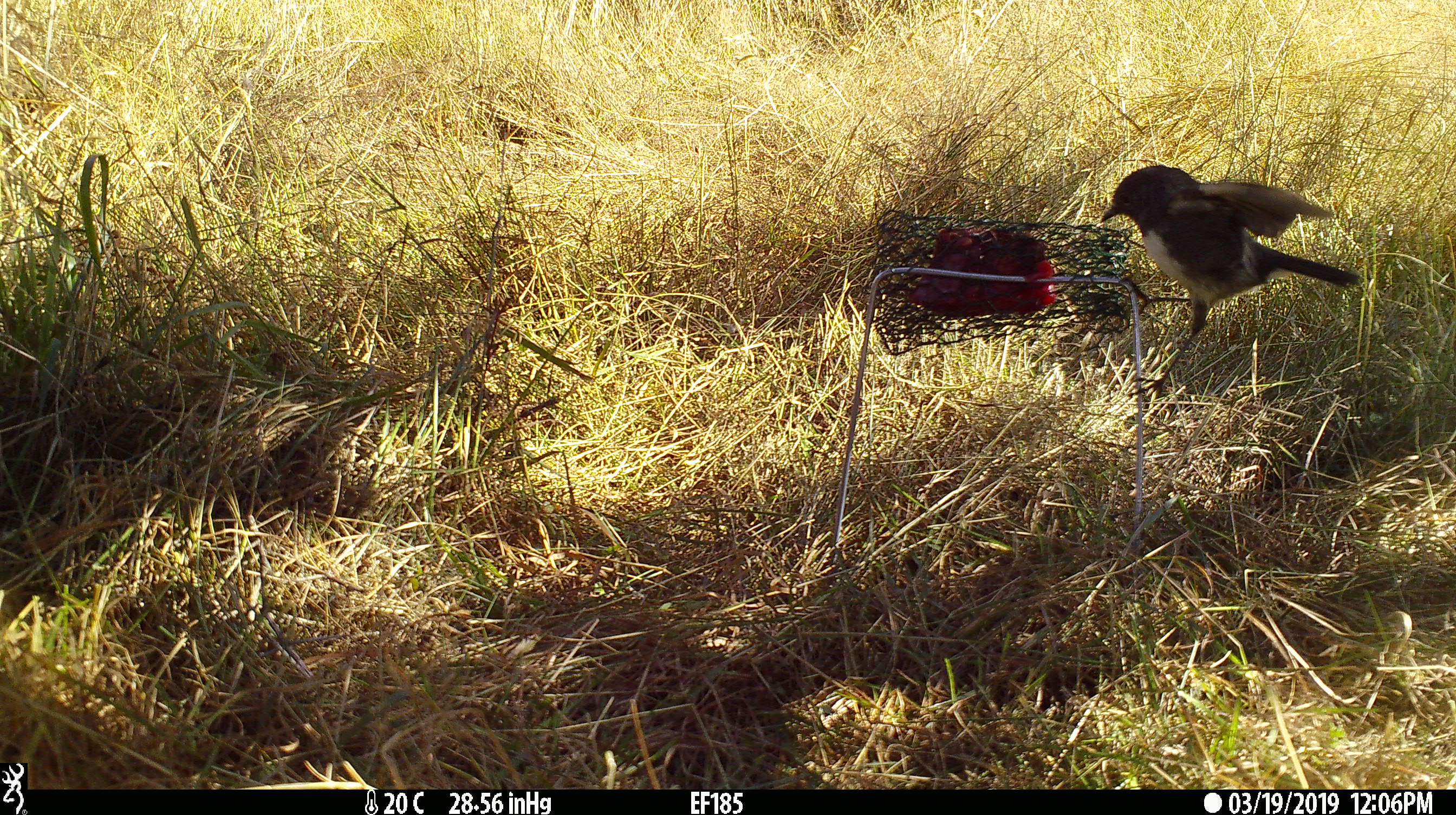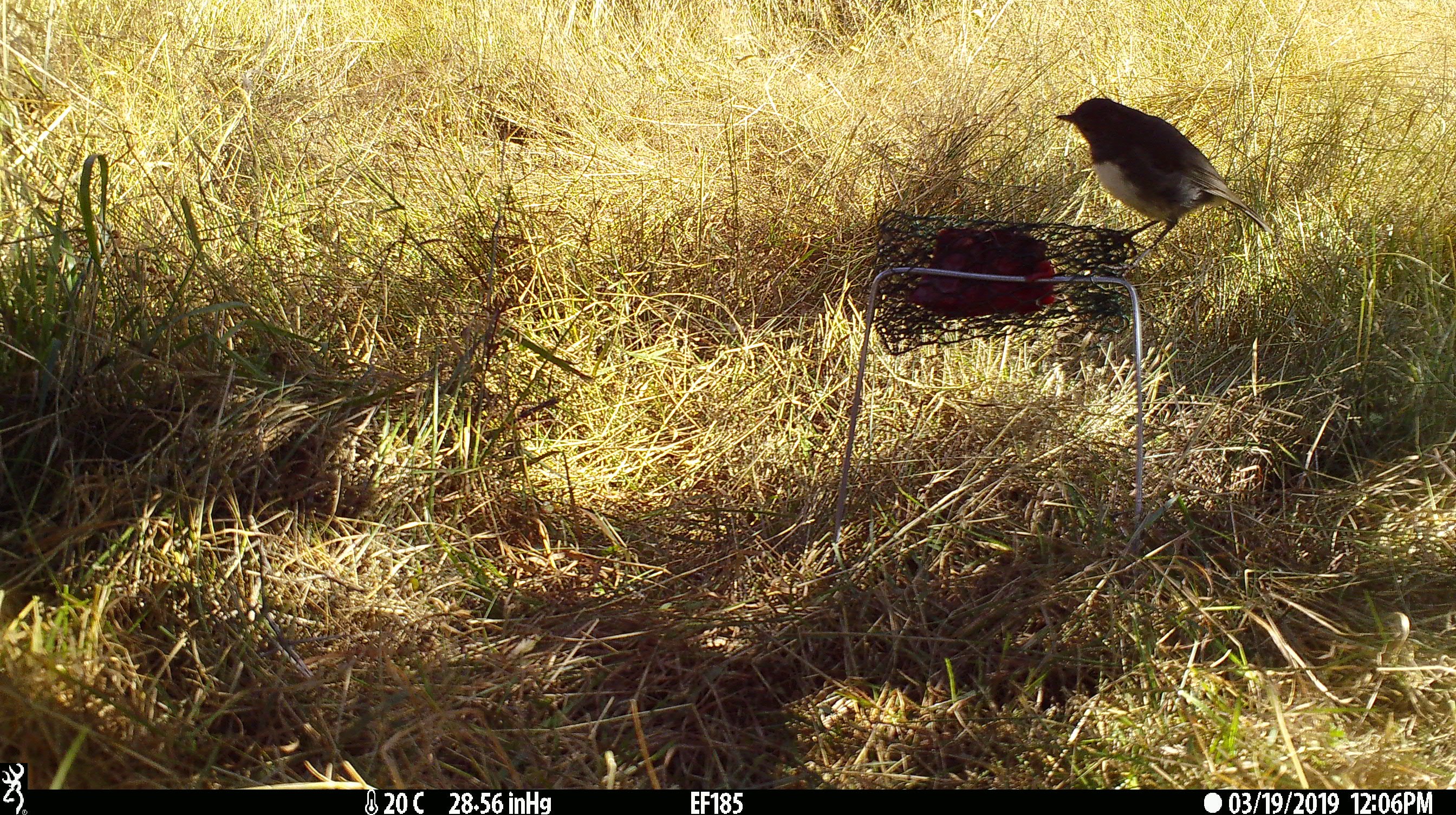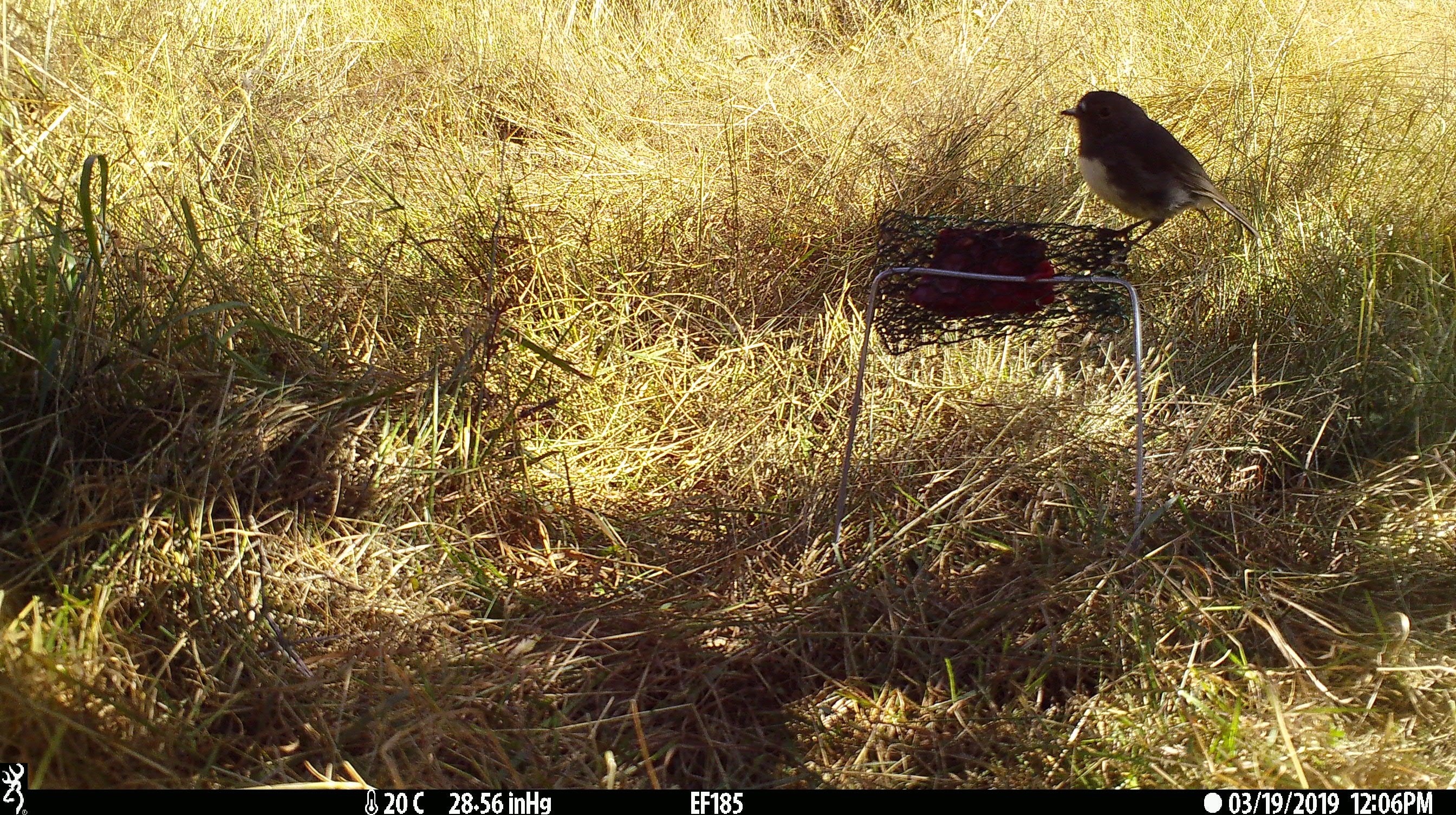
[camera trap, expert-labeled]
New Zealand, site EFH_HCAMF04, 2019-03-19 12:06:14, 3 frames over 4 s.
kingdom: Animalia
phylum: Chordata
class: Aves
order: Passeriformes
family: Petroicidae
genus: Petroica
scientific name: Petroica australis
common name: new zealand robin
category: robin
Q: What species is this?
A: Robin (new zealand robin) (Petroica australis).